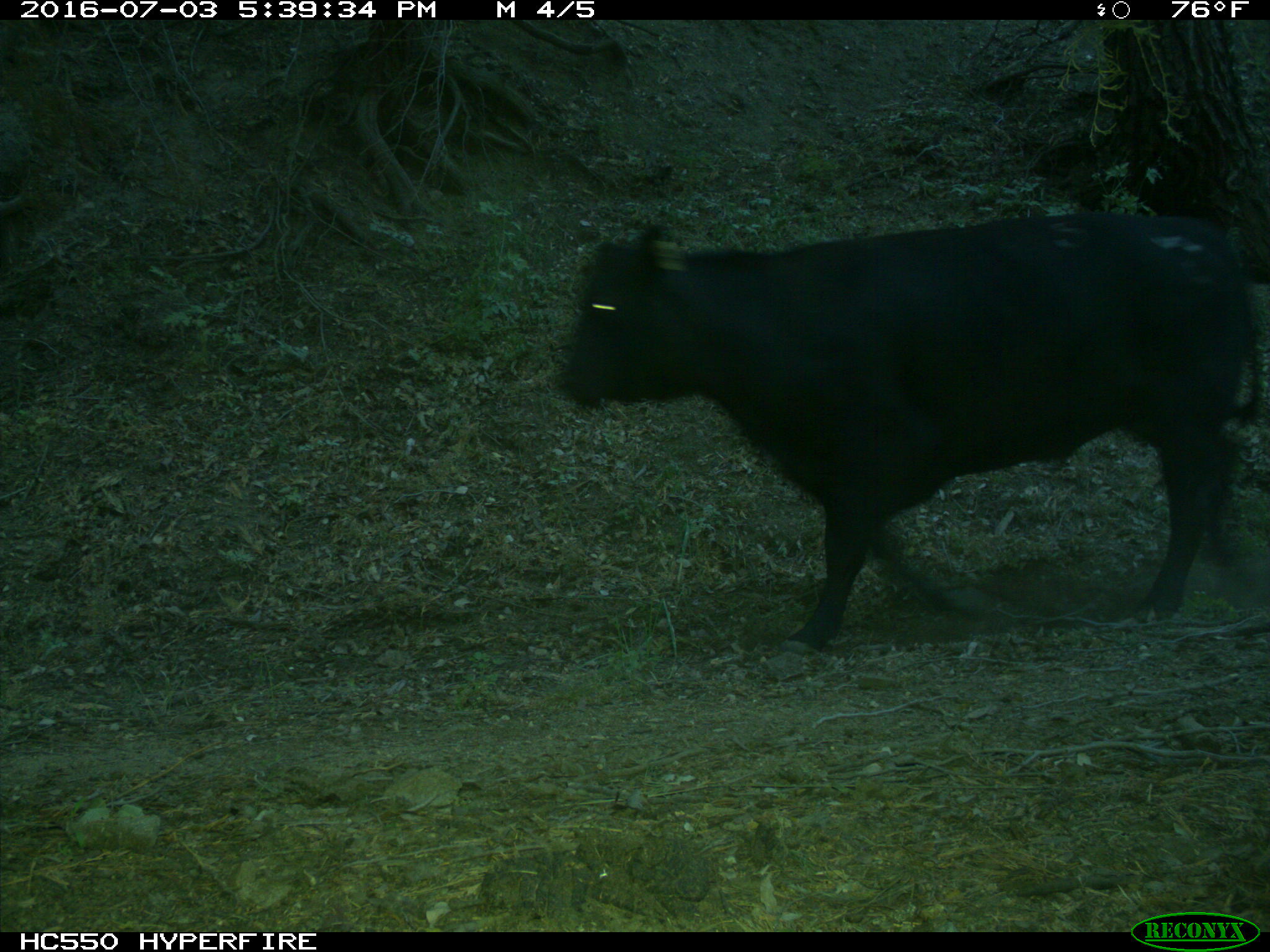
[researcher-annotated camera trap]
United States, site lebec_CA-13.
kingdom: Animalia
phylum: Chordata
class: Mammalia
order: Artiodactyla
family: Bovidae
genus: Bos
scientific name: Bos taurus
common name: domestic cow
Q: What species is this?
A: Bos taurus (domestic cow).